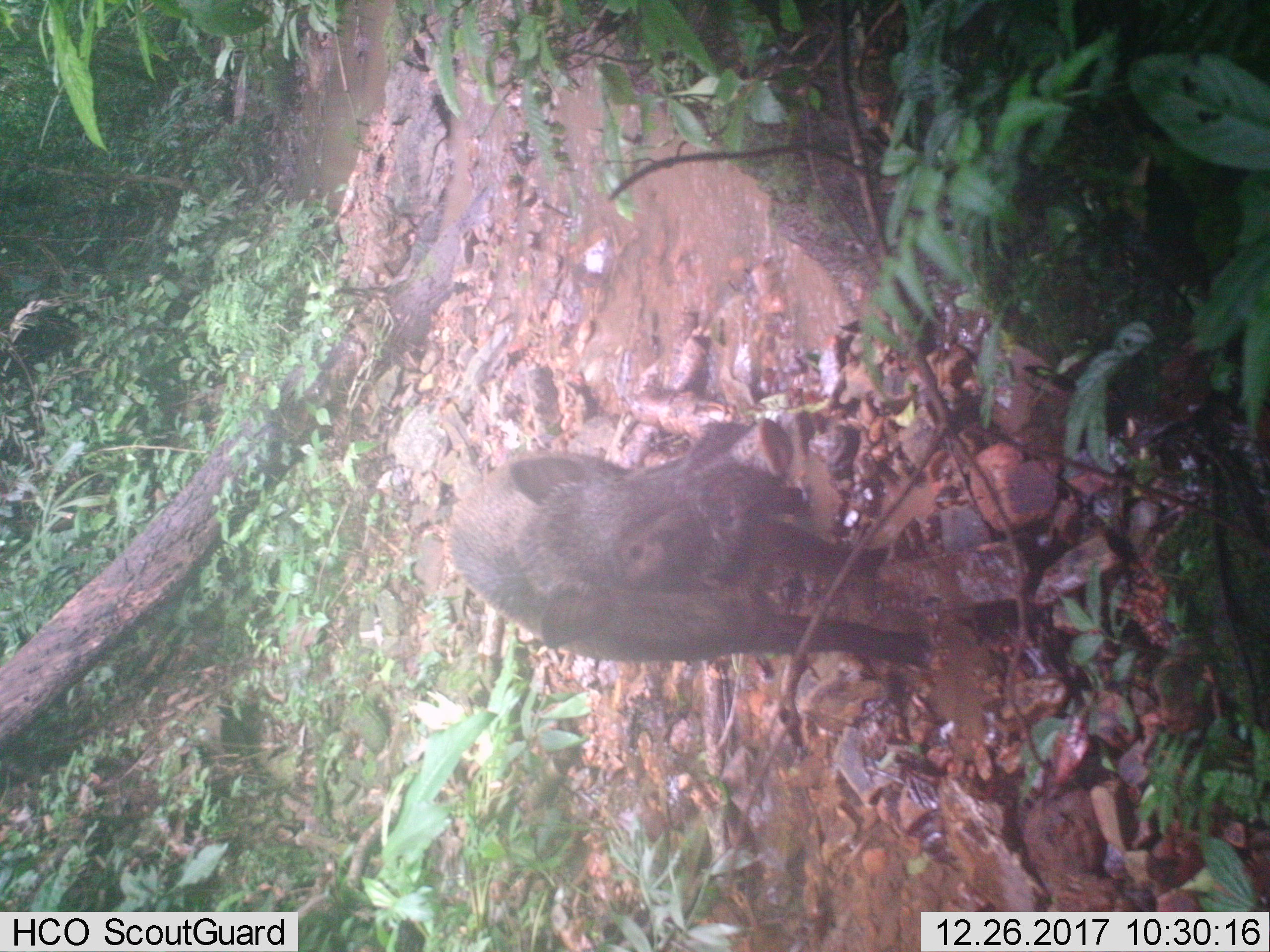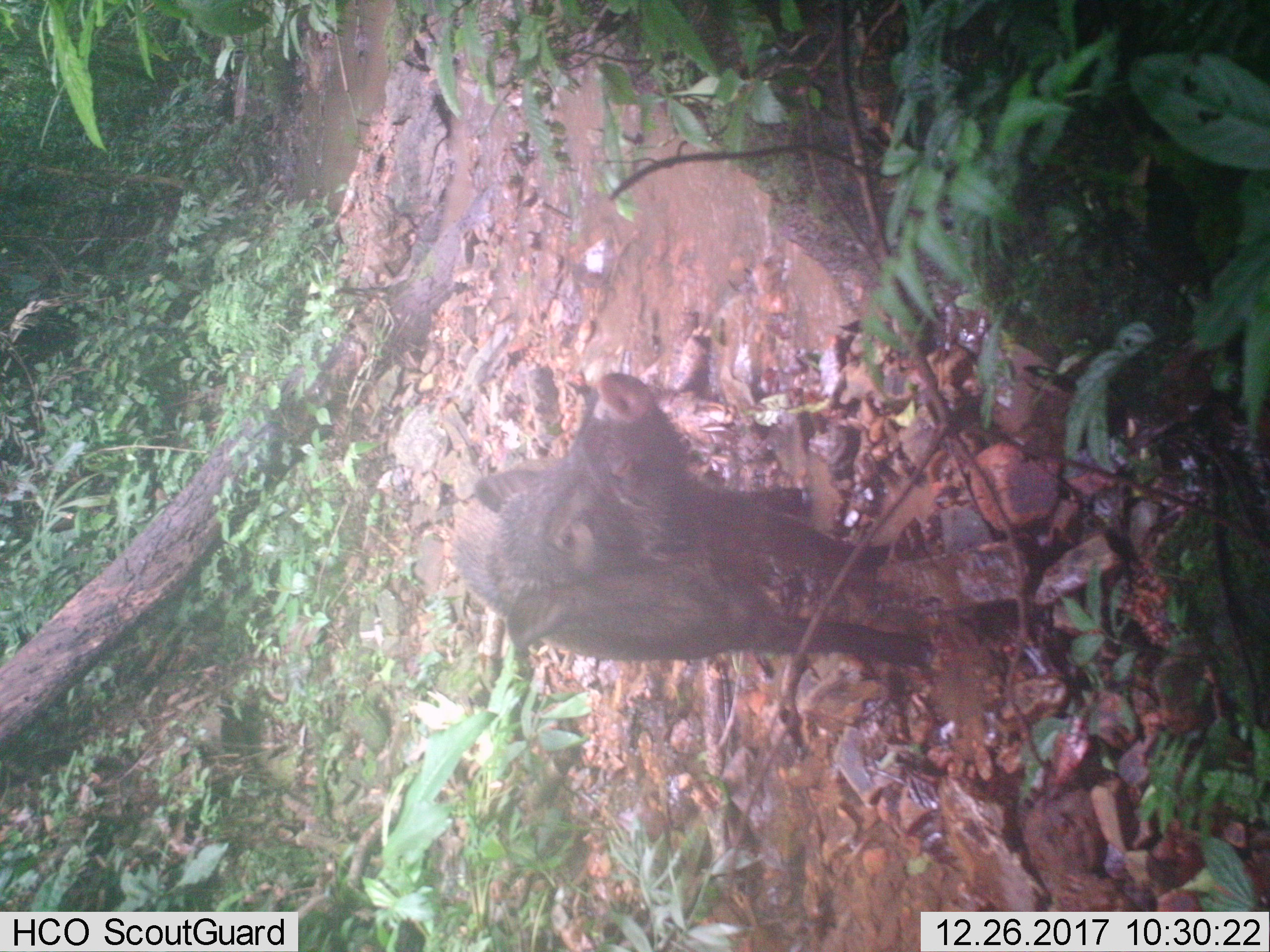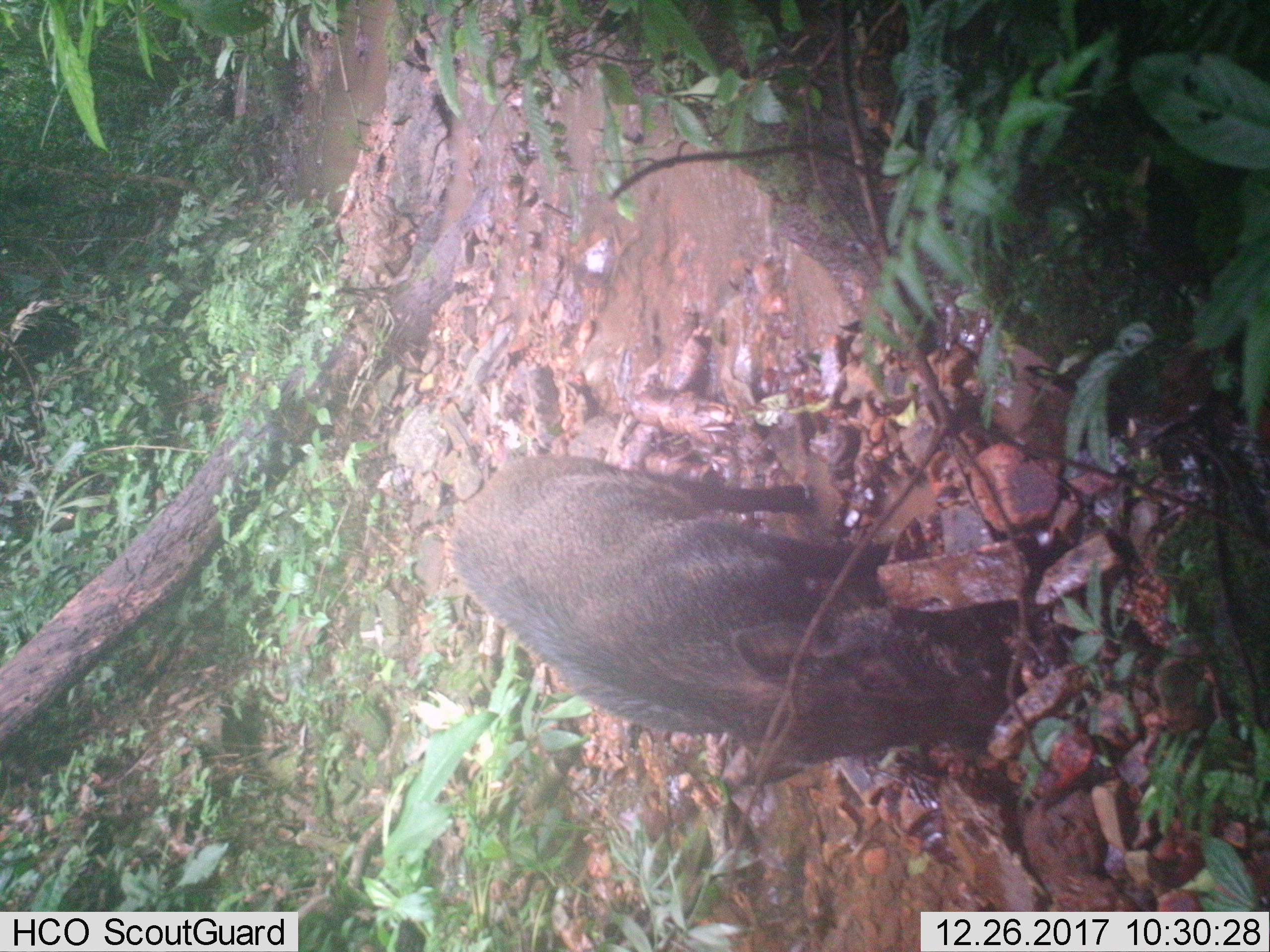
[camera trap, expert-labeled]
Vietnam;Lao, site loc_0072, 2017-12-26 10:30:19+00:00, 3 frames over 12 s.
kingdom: Animalia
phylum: Chordata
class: Mammalia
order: Artiodactyla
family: Suidae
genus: Sus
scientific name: Sus scrofa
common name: eurasian wild pig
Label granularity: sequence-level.